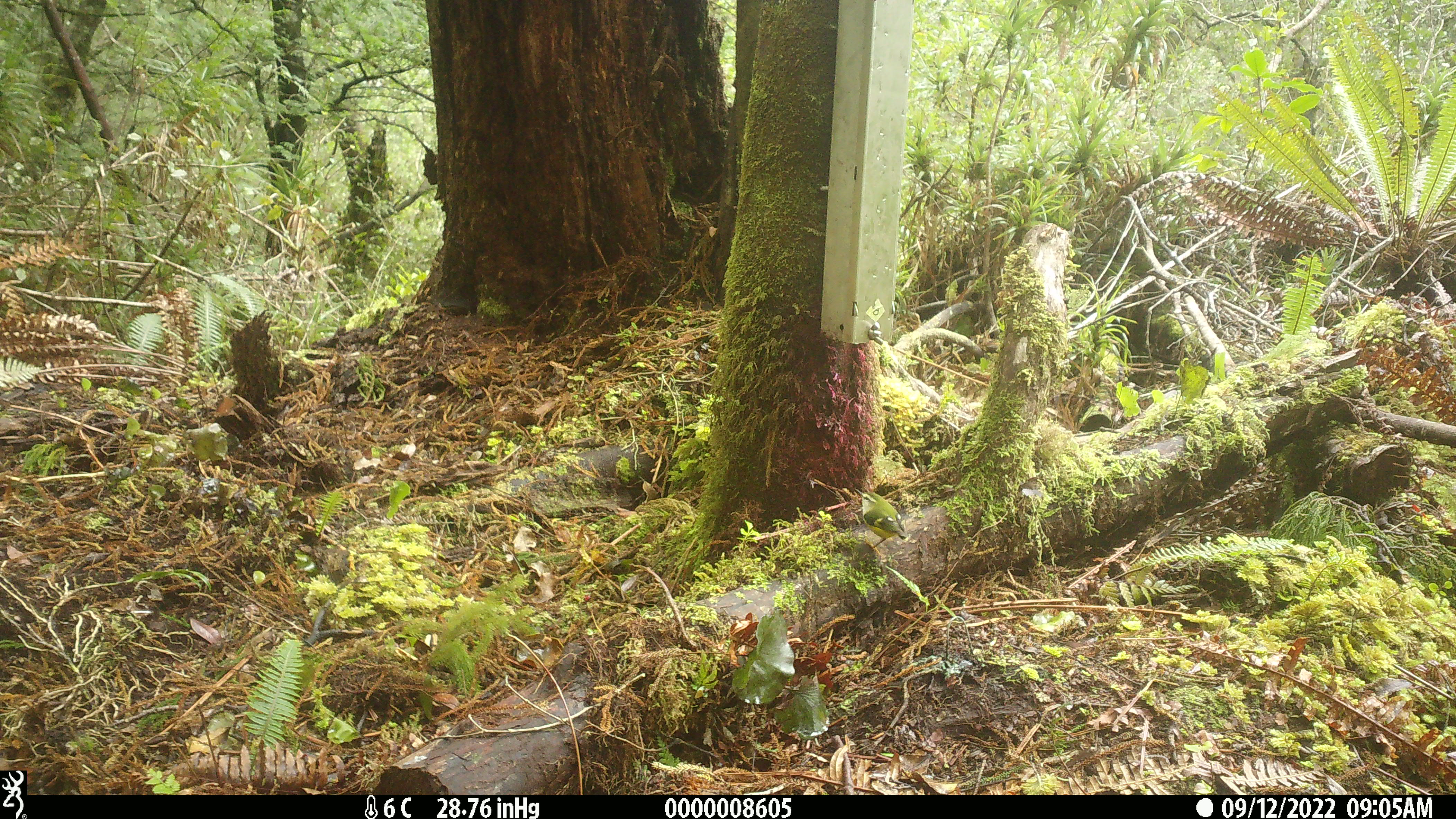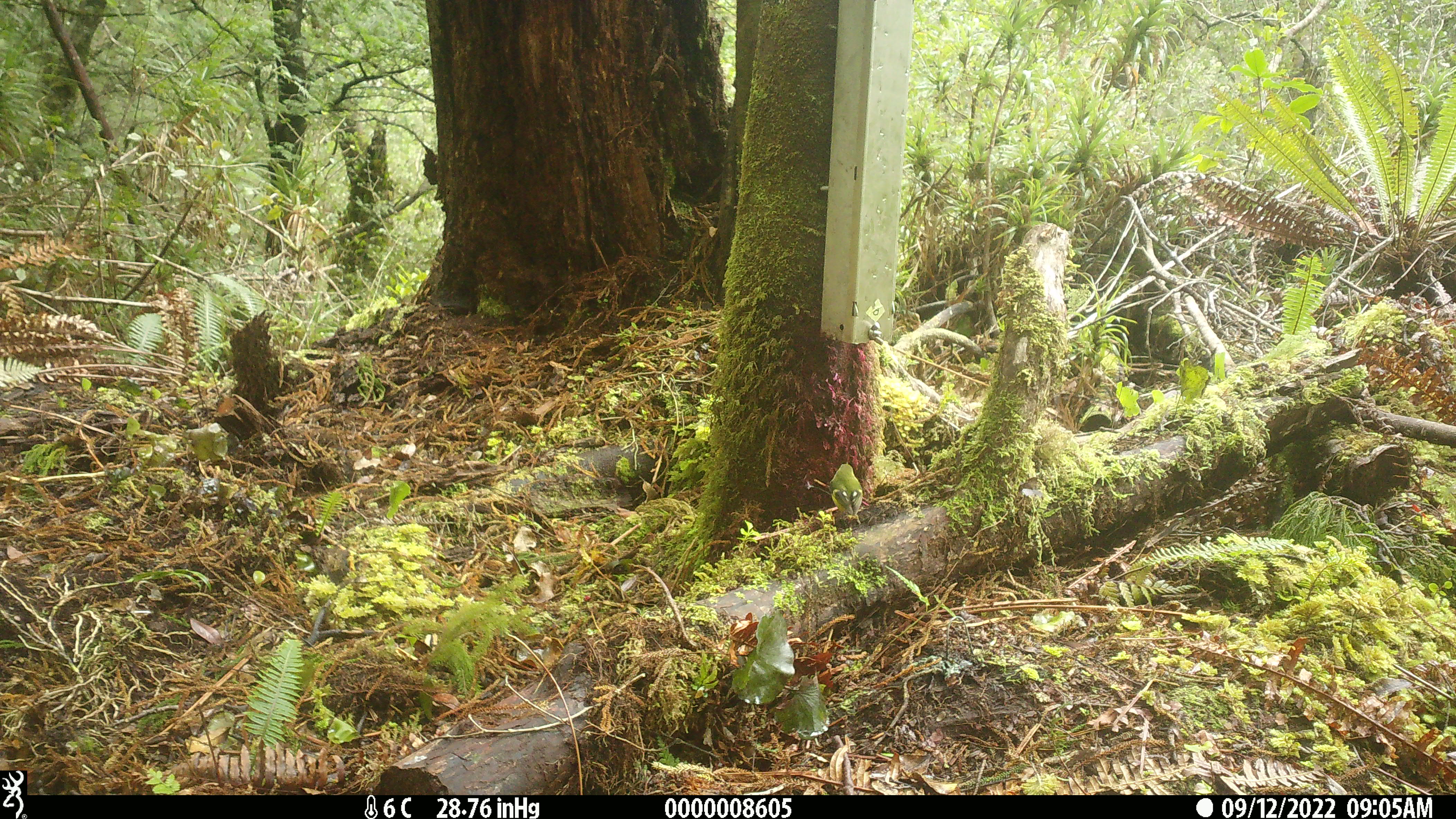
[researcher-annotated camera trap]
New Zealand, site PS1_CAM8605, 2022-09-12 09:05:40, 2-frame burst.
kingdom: Animalia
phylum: Chordata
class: Aves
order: Passeriformes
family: Acanthisittidae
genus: Acanthisitta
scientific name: Acanthisitta chloris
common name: rifleman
Rifleman (Acanthisitta chloris).